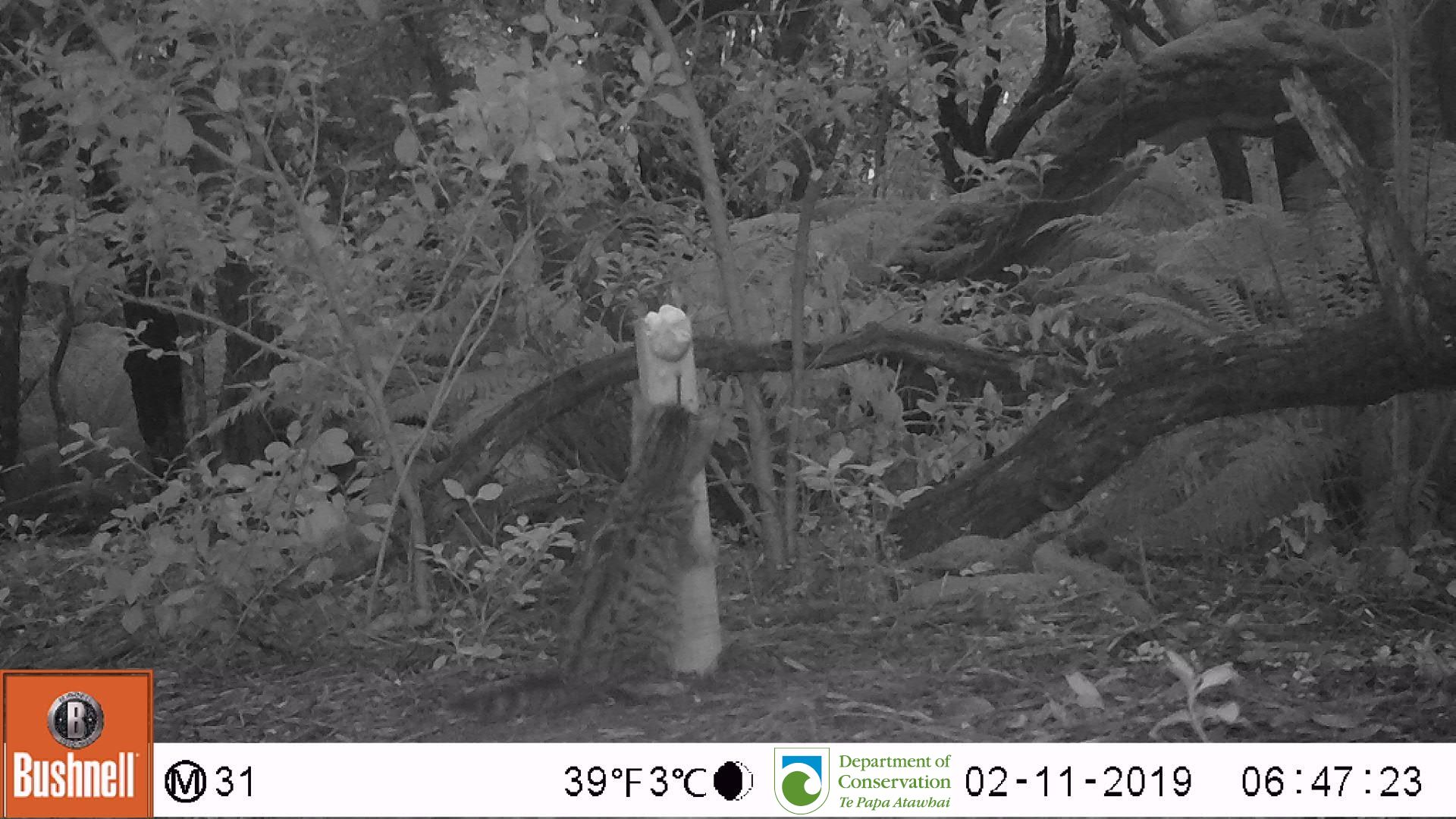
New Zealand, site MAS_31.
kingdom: Animalia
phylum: Chordata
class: Mammalia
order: Carnivora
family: Felidae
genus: Felis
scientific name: Felis catus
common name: domestic cat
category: cat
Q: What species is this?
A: Cat (domestic cat) (Felis catus).